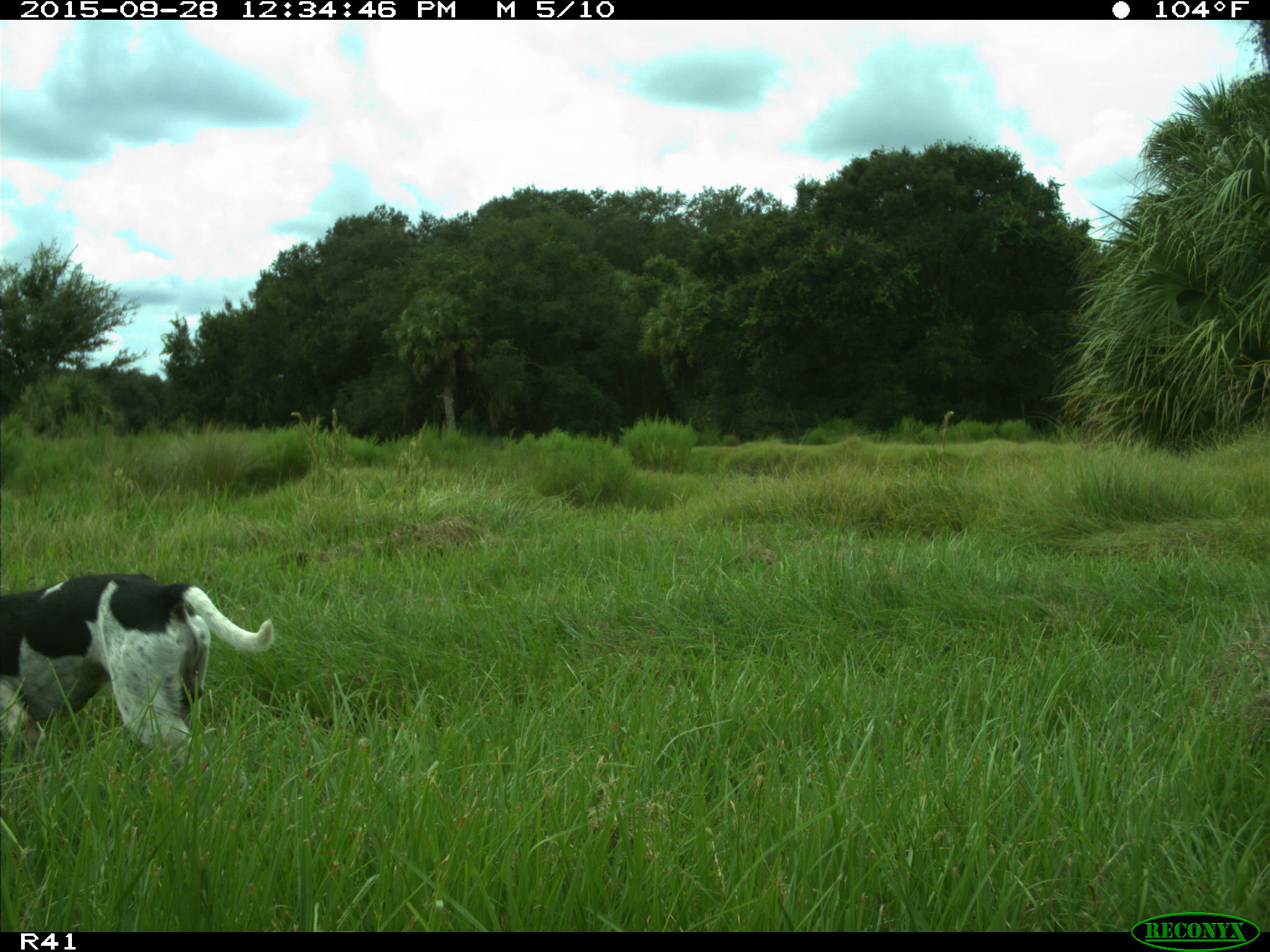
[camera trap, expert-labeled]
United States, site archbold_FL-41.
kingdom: Animalia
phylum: Chordata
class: Mammalia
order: Carnivora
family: Canidae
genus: Canis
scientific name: Canis familiaris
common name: domestic dog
Canis familiaris (domestic dog).